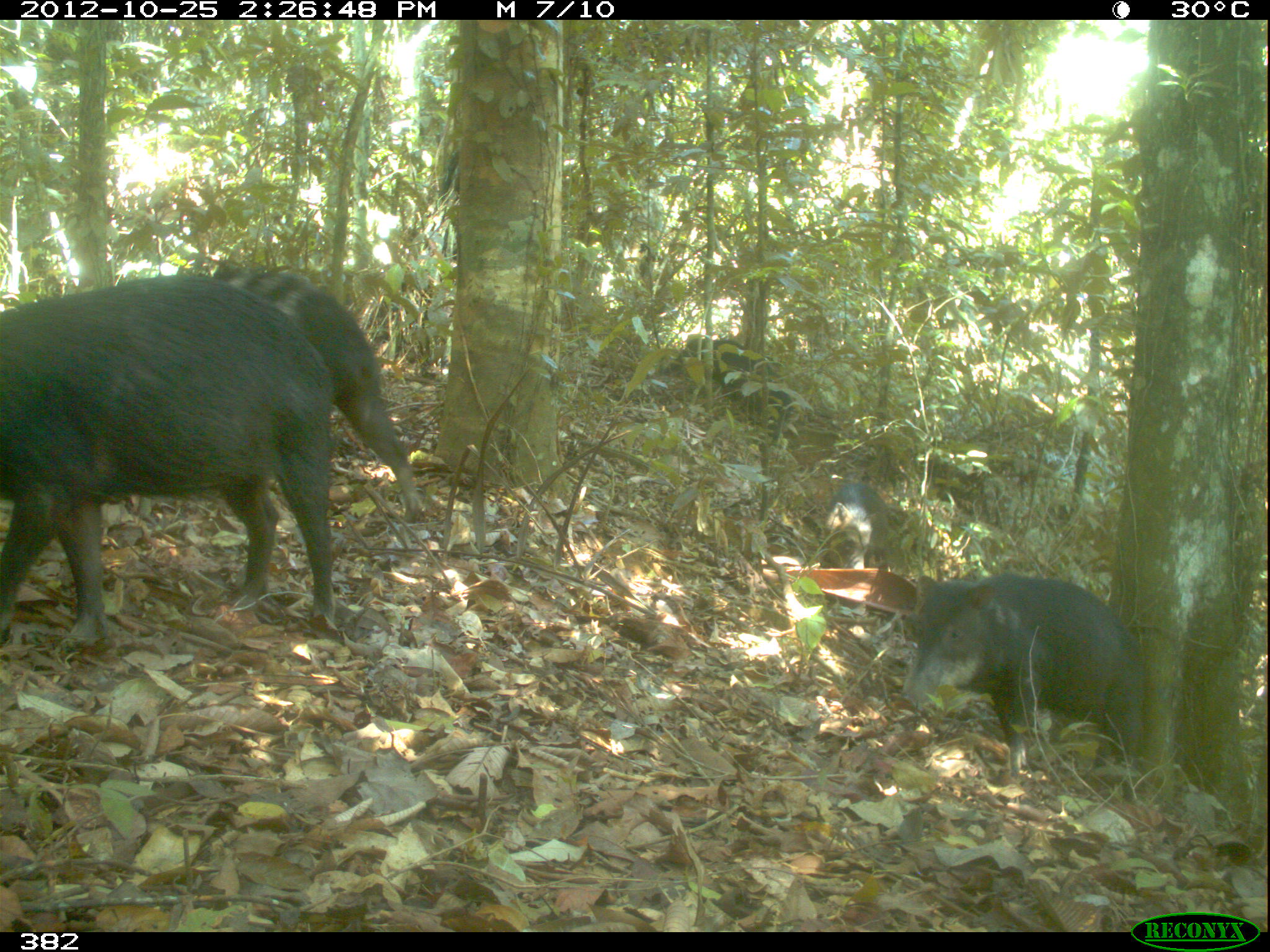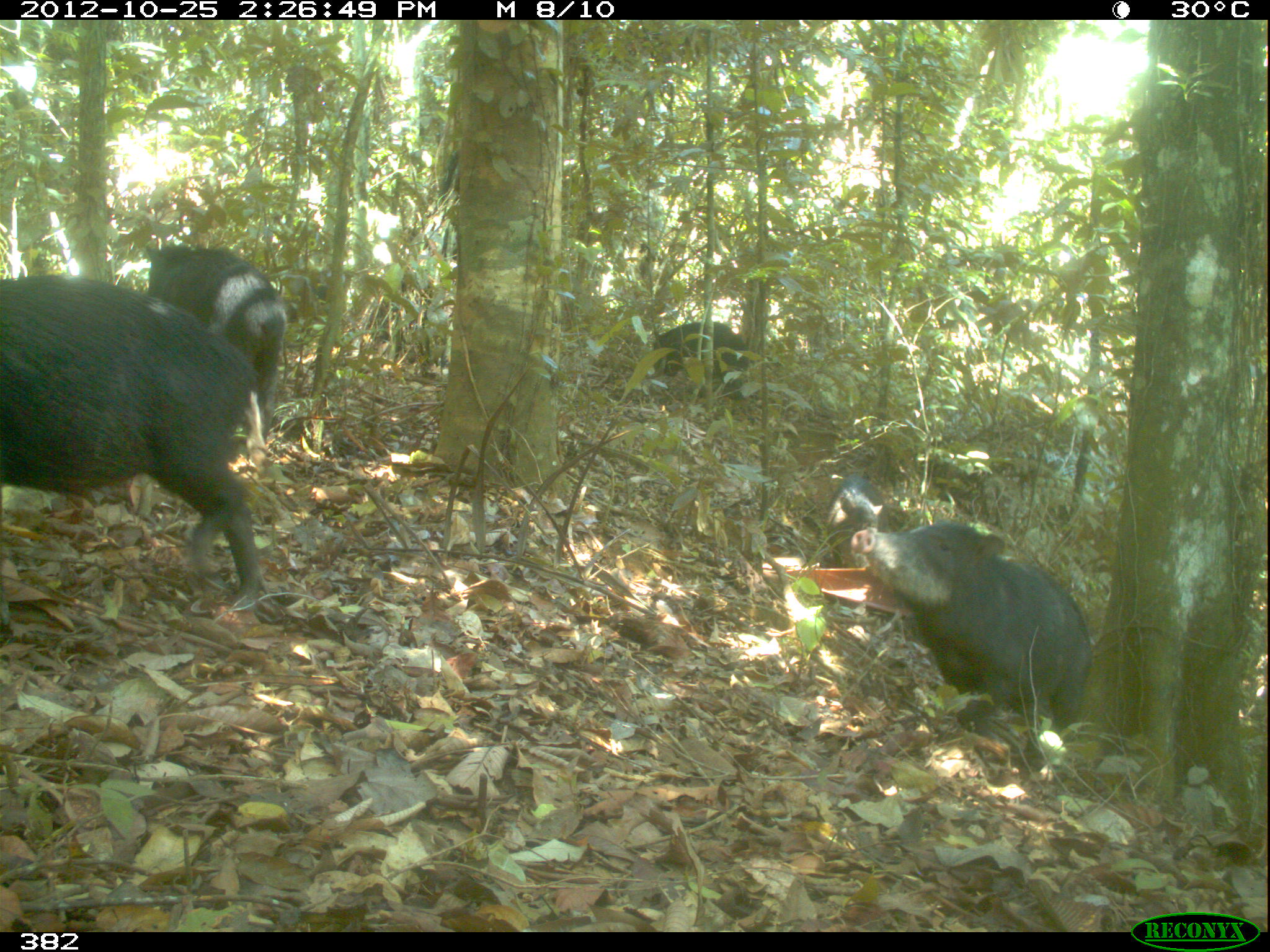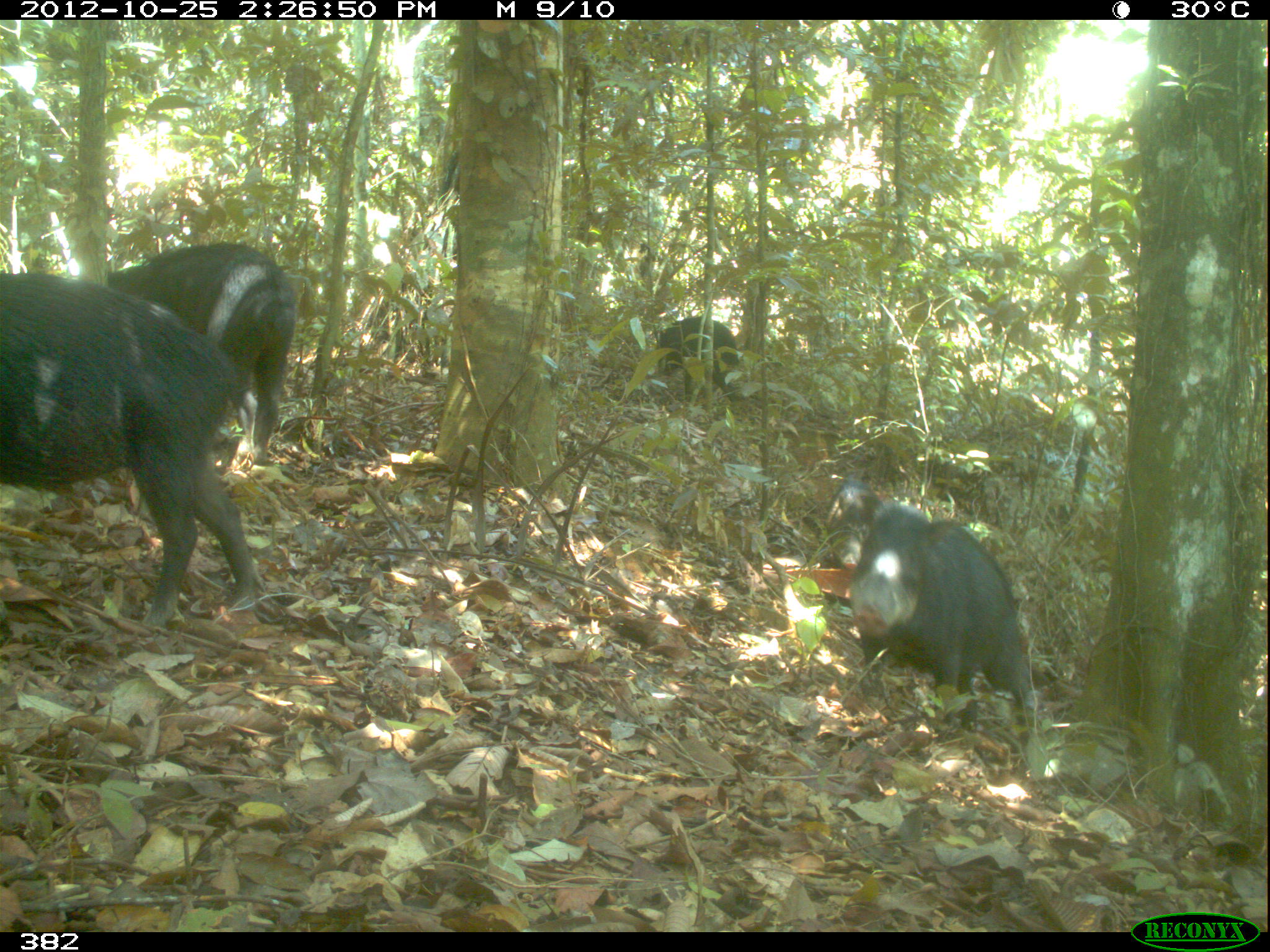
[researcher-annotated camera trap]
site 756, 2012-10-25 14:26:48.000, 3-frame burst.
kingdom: Animalia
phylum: Chordata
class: Mammalia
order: Artiodactyla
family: Tayassuidae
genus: Tayassu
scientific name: Tayassu pecari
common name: white-lipped peccary